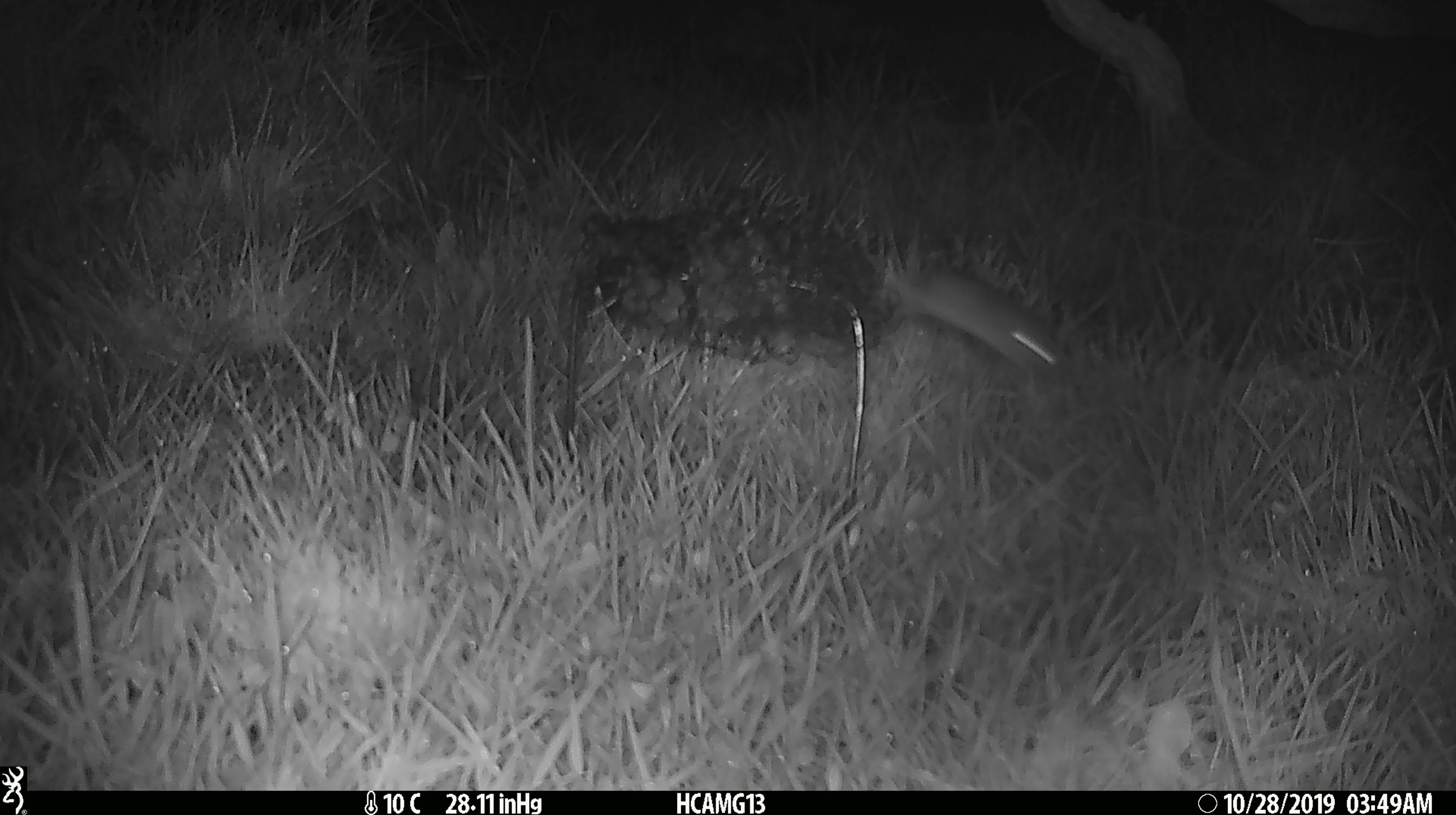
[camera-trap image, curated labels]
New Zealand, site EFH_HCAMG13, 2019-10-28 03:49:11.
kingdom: Animalia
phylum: Chordata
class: Mammalia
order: Rodentia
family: Muridae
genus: Mus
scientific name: Mus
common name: mouse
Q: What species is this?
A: Mouse (Mus).